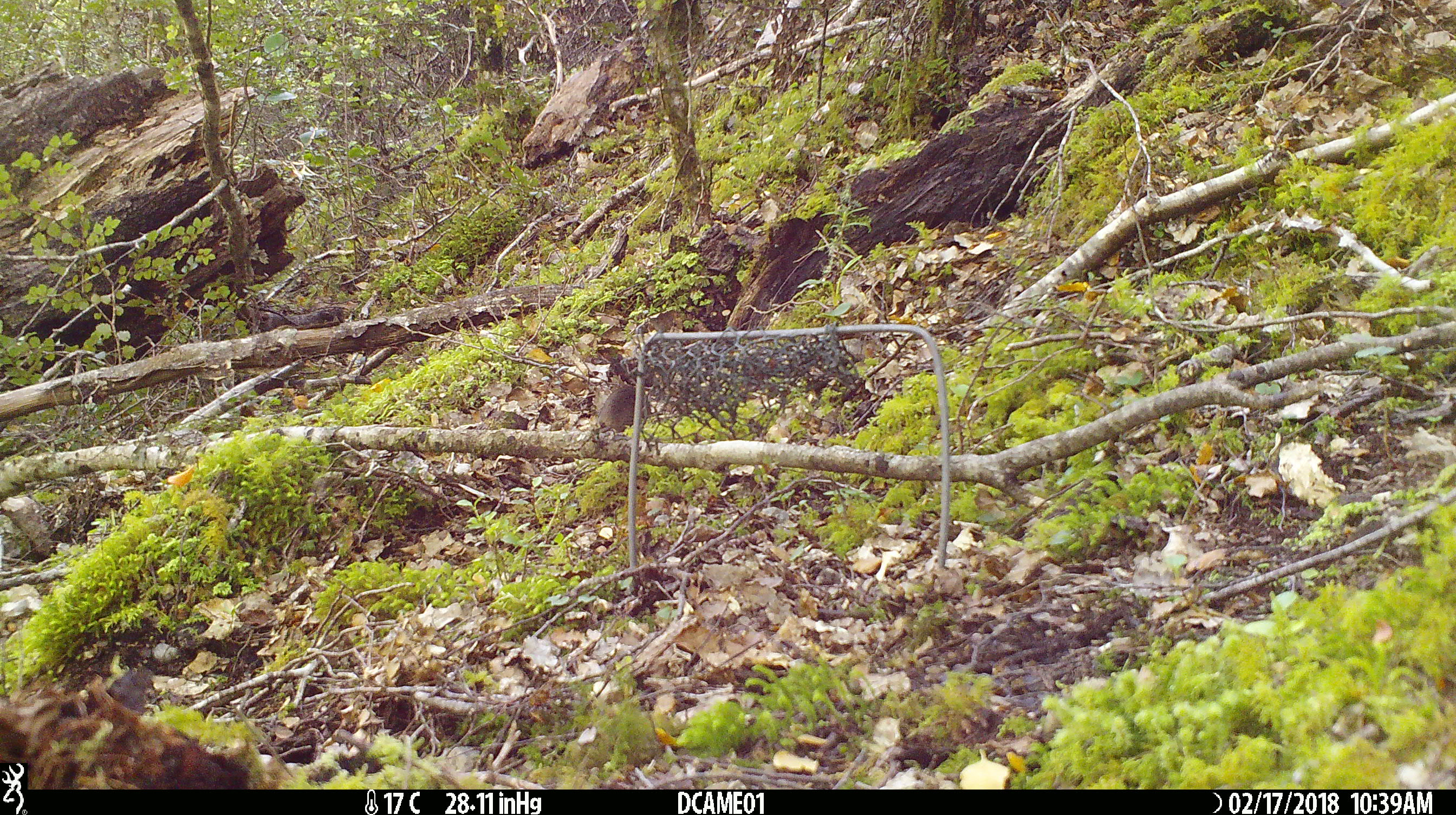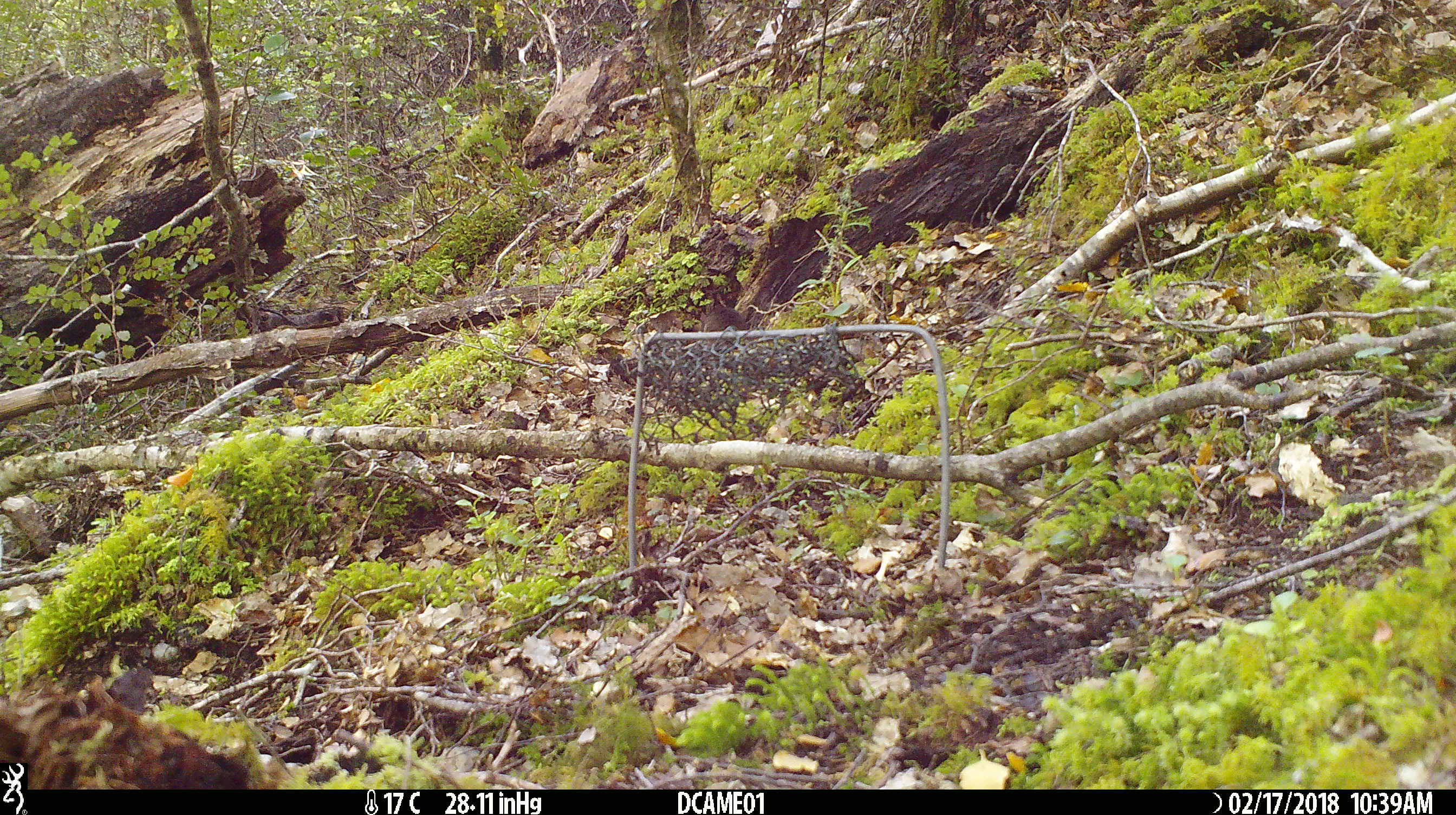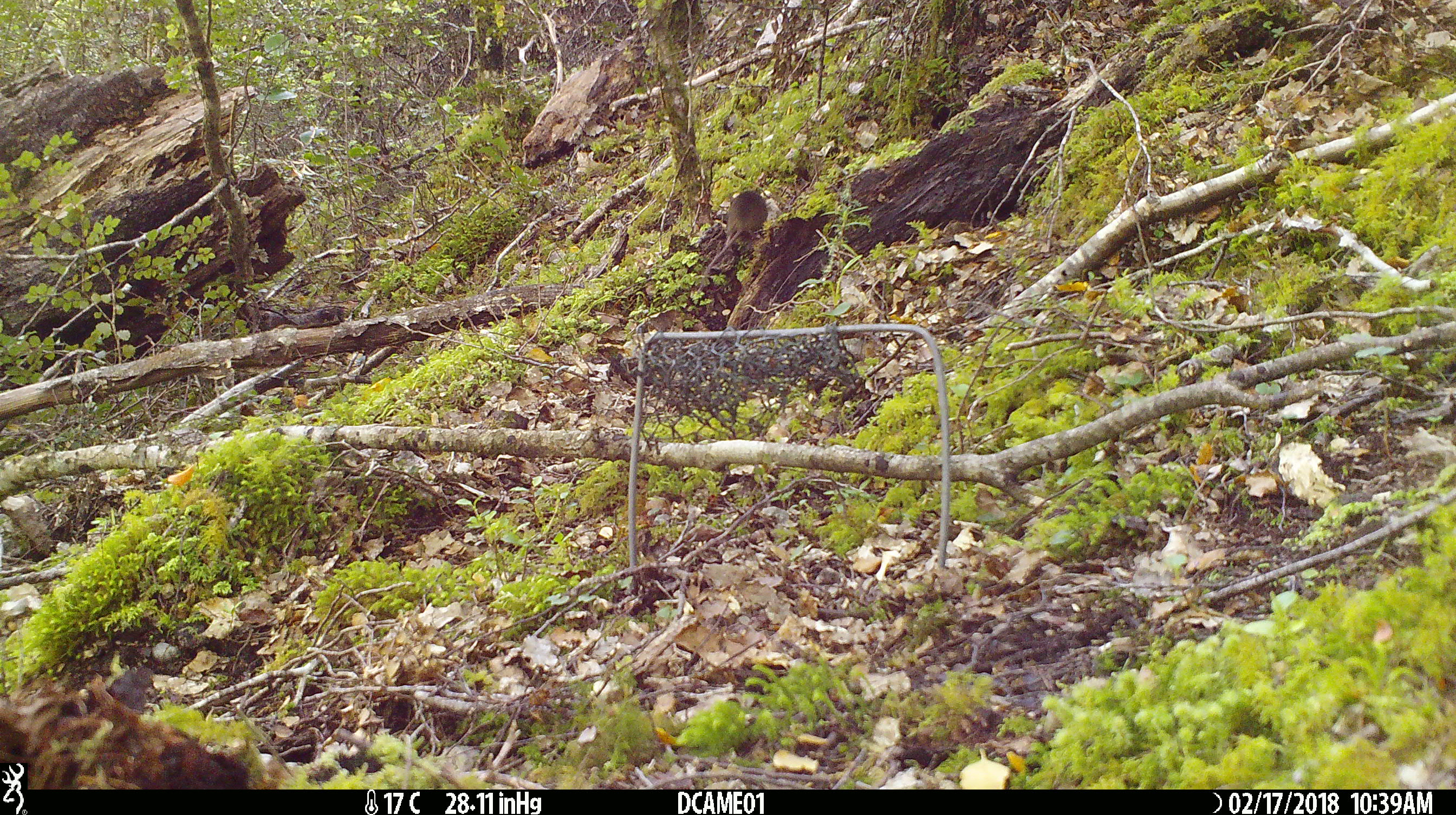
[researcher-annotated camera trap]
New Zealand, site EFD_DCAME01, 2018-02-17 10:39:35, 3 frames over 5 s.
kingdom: Animalia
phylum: Chordata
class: Mammalia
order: Rodentia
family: Muridae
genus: Mus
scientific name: Mus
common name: mouse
Mouse (Mus).